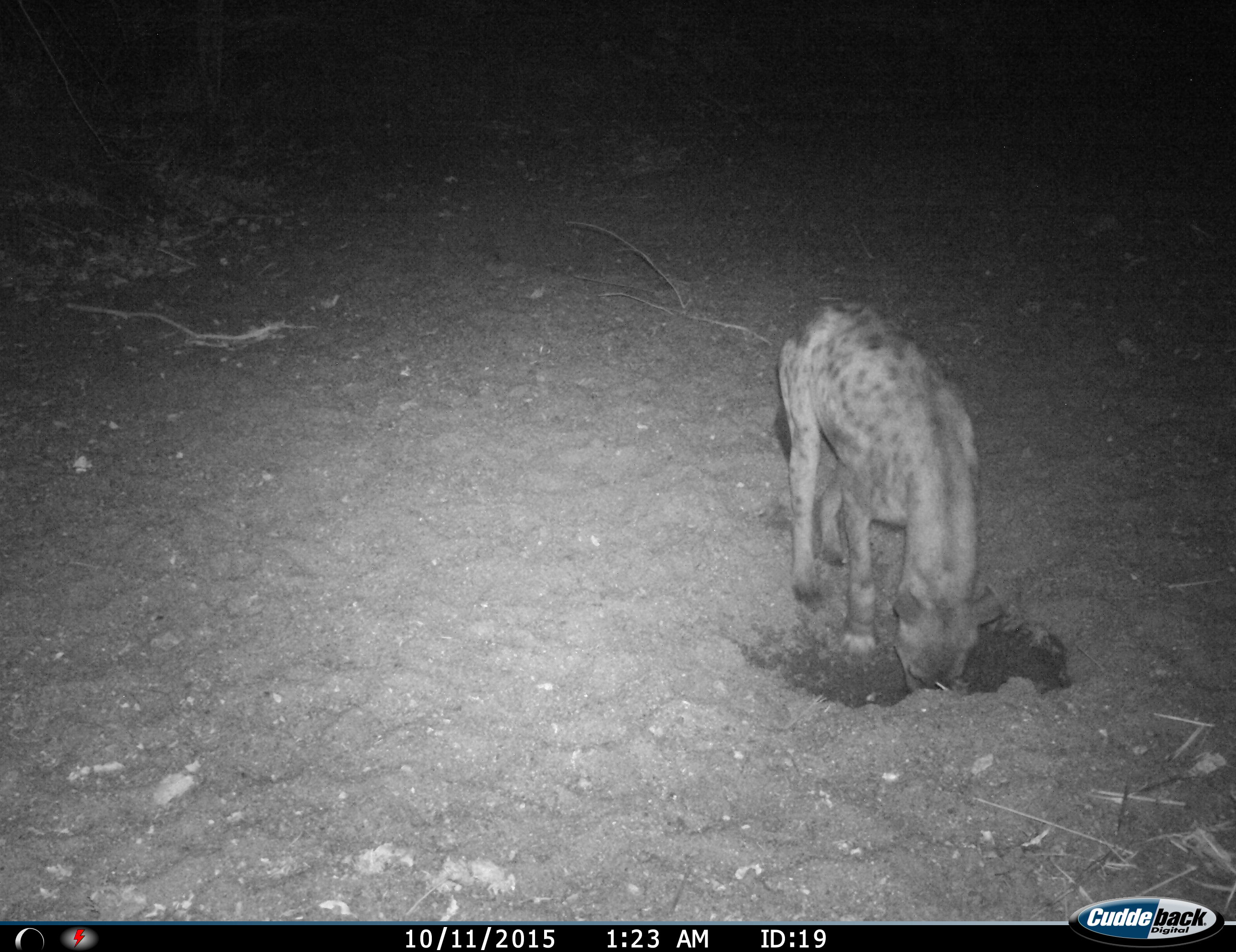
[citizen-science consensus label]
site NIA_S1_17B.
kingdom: Animalia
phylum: Chordata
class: Mammalia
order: Carnivora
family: Hyaenidae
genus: Crocuta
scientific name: Crocuta crocuta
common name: spotted hyena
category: hyenaspotted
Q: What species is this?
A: Hyenaspotted (spotted hyena) (Crocuta crocuta).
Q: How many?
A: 1.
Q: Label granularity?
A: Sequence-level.